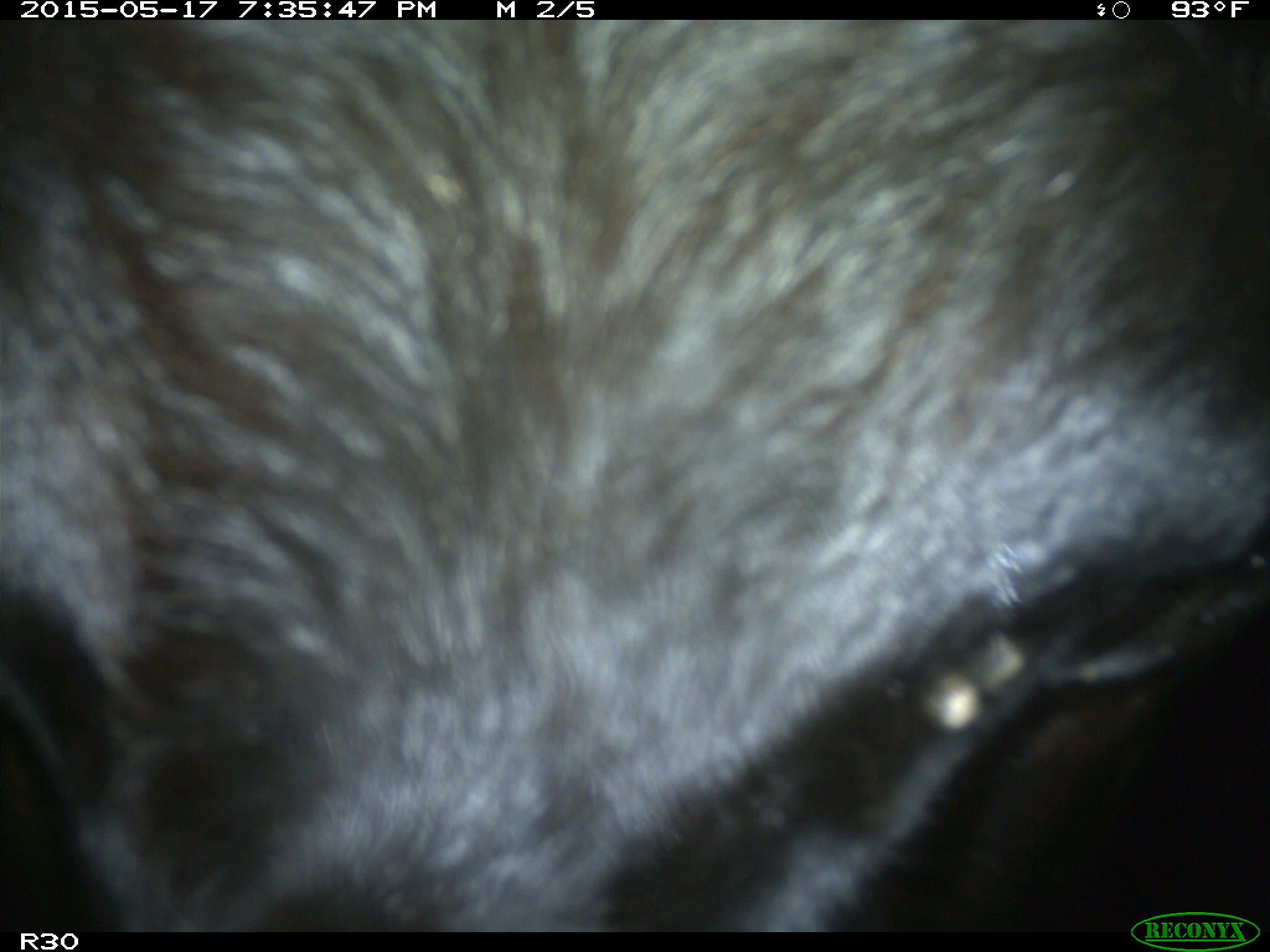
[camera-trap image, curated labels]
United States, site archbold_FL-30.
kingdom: Animalia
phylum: Chordata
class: Mammalia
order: Artiodactyla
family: Bovidae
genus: Bos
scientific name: Bos taurus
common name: domestic cow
Bos taurus (domestic cow).